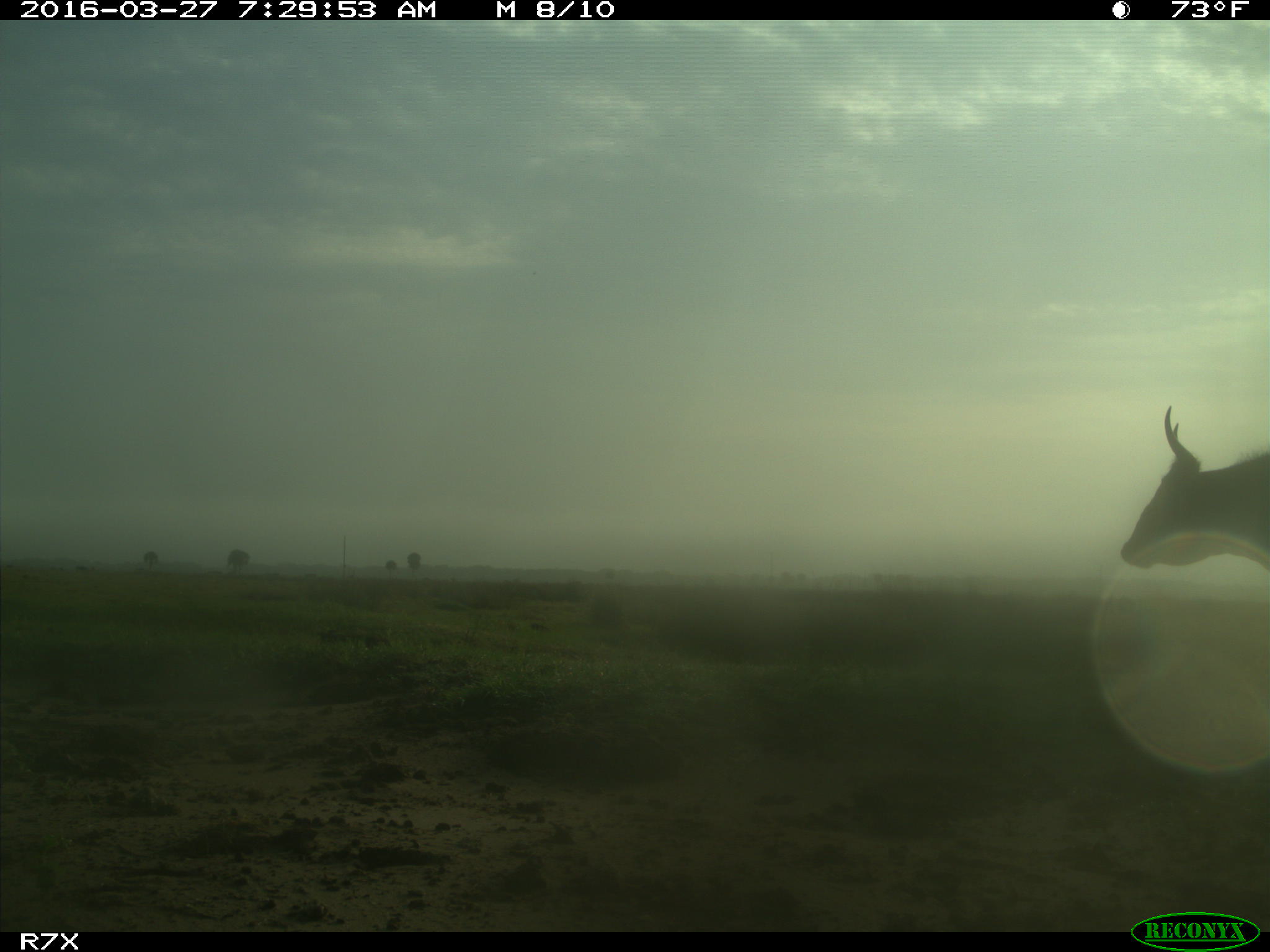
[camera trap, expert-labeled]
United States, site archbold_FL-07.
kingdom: Animalia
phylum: Chordata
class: Mammalia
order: Artiodactyla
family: Bovidae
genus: Bos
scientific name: Bos taurus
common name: domestic cow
Bos taurus (domestic cow).